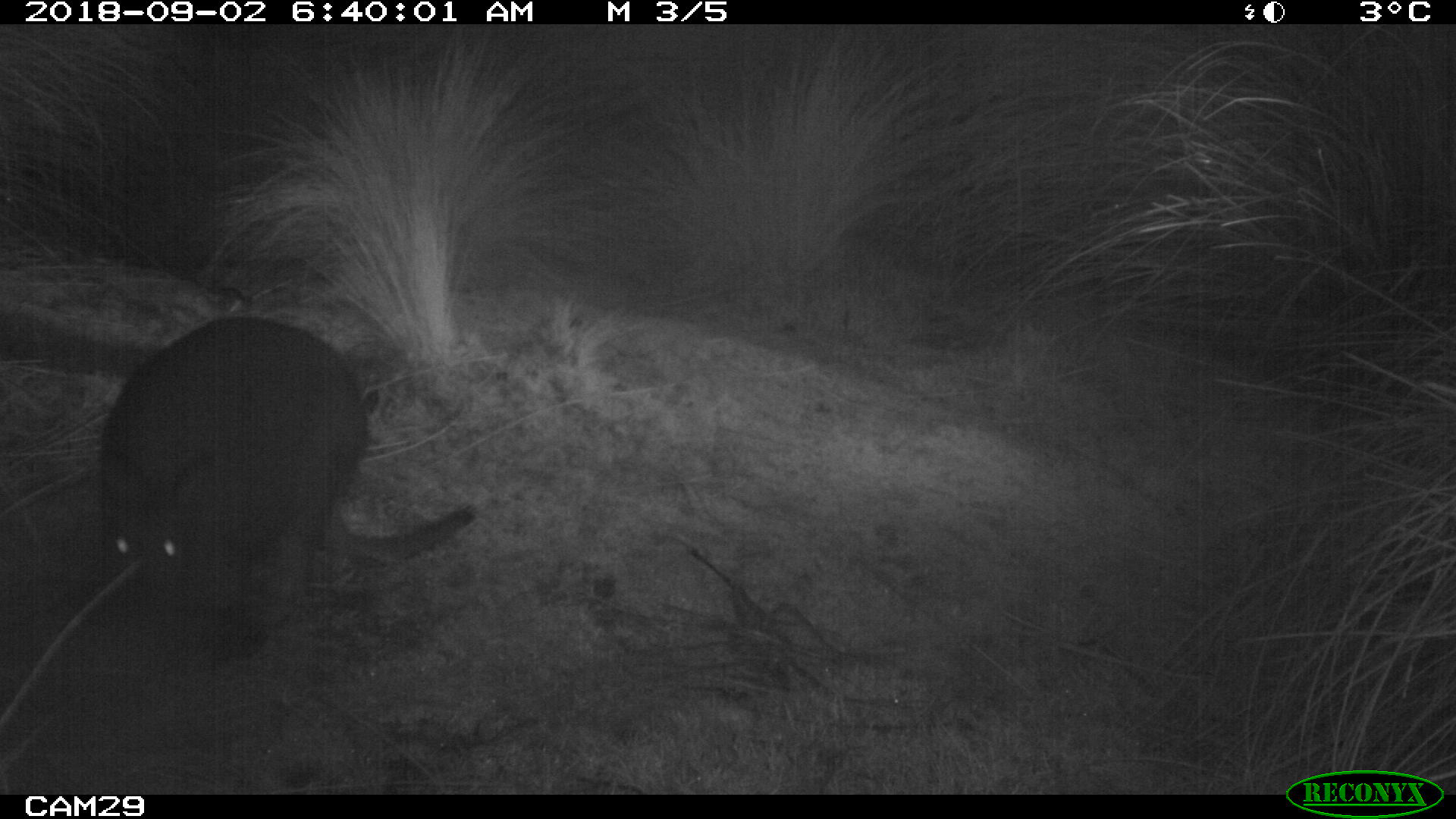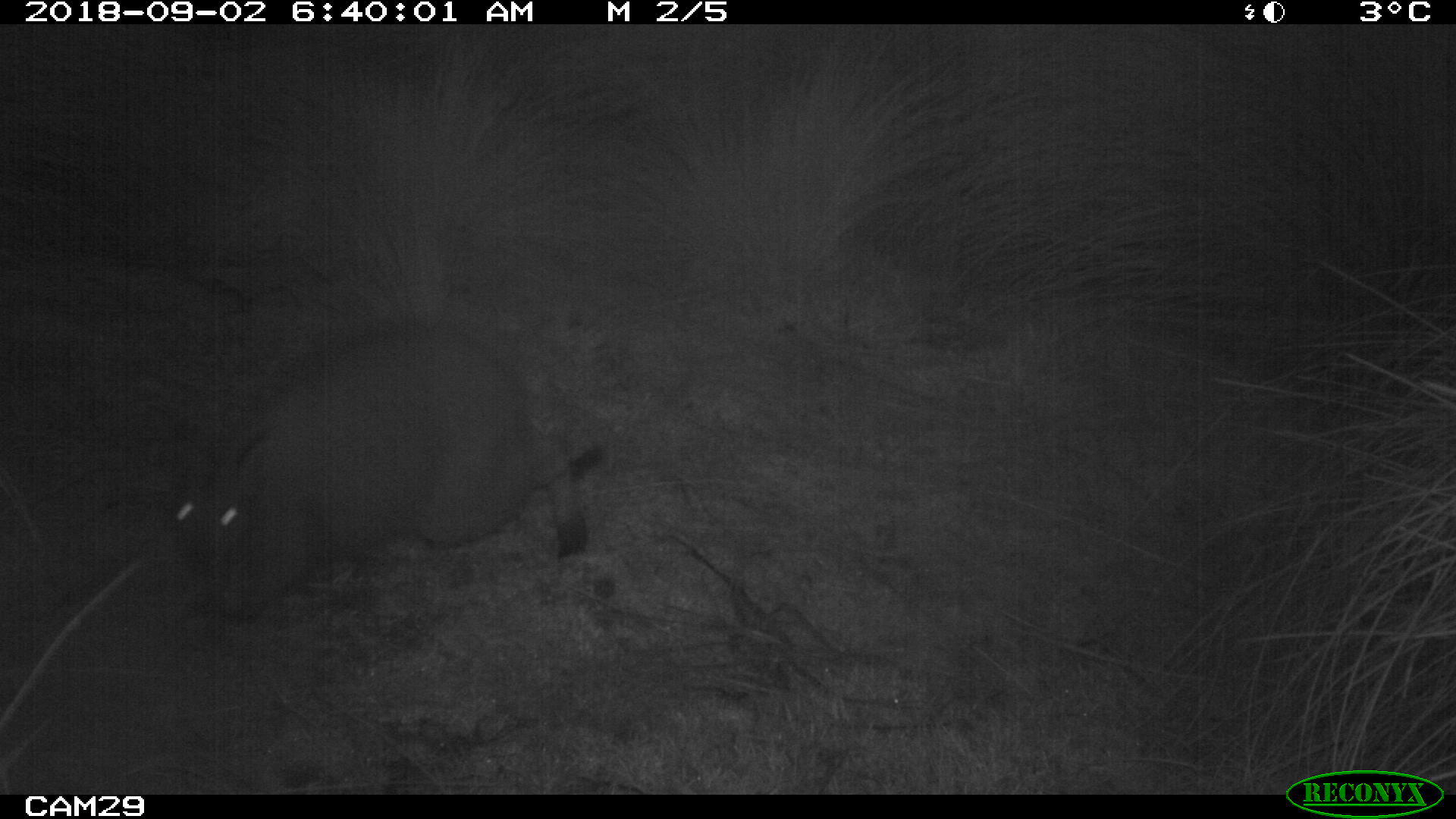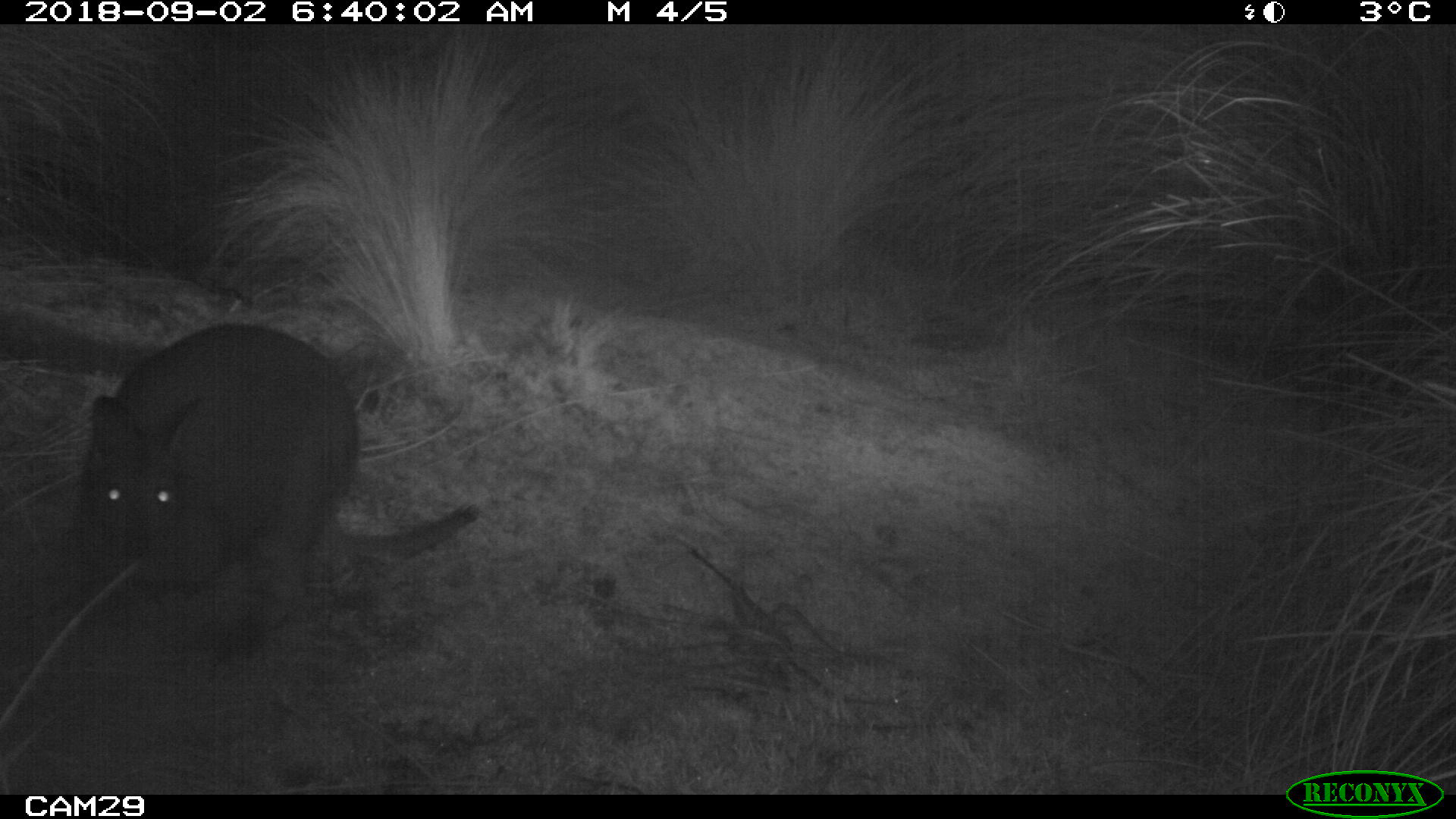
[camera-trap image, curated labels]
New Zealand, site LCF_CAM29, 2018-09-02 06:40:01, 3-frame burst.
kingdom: Animalia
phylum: Chordata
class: Mammalia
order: Diprotodontia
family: Macropodidae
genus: Notamacropus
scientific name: Notamacropus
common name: wallaby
Wallaby (Notamacropus).